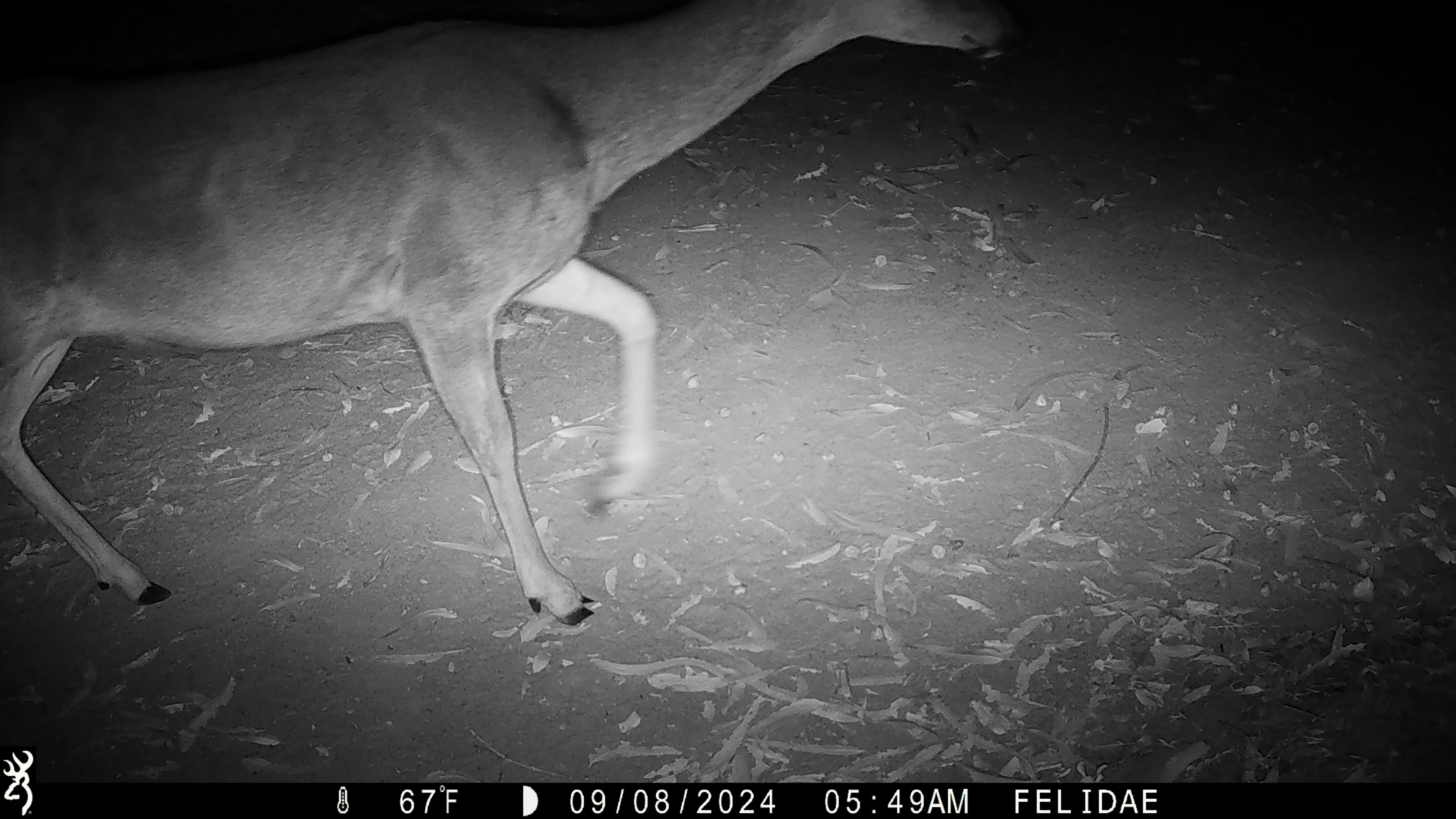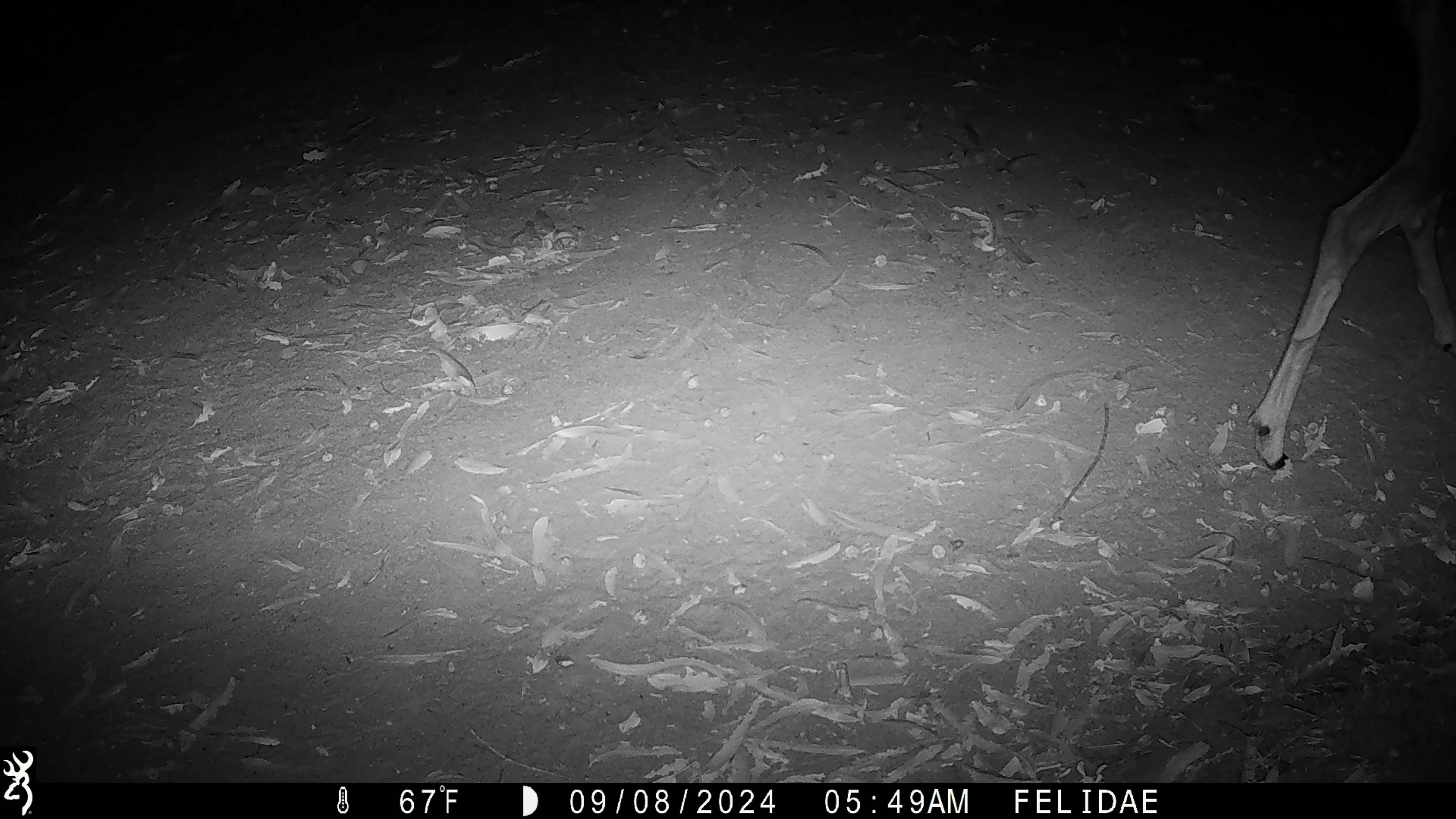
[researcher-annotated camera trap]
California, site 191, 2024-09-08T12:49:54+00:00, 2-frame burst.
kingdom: Animalia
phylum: Chordata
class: Mammalia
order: Artiodactyla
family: Cervidae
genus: Odocoileus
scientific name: Odocoileus hemionus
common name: mule deer